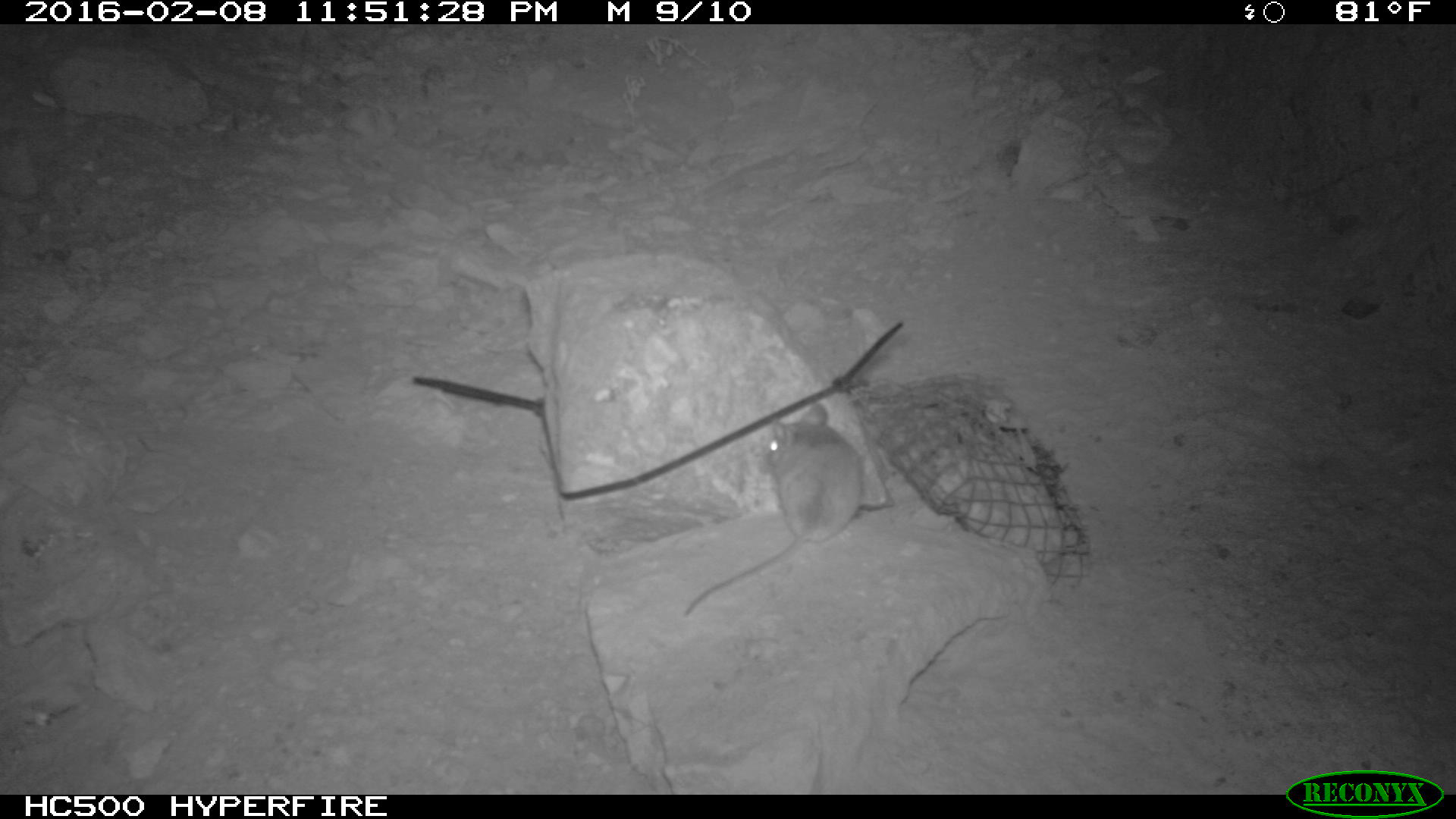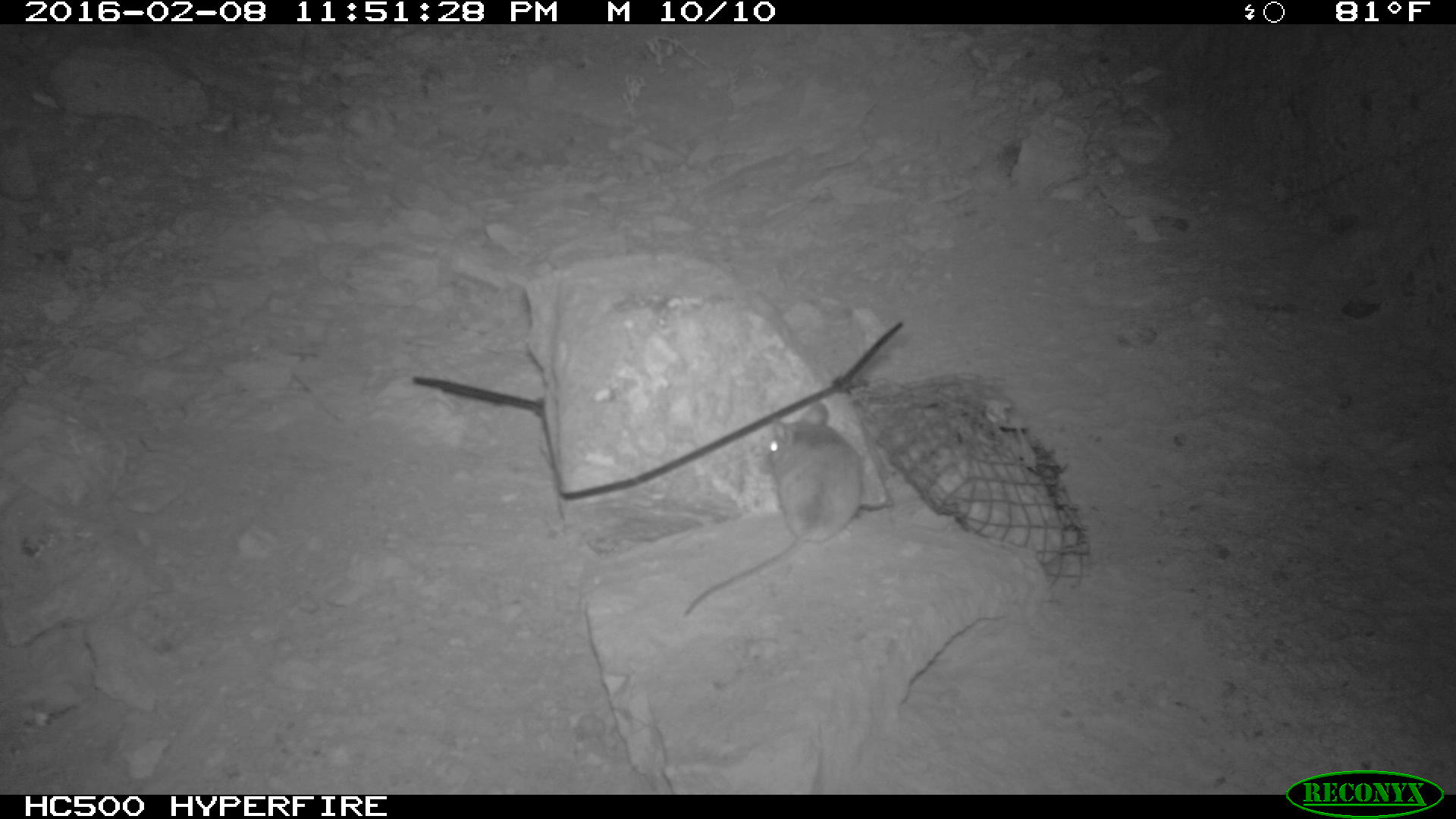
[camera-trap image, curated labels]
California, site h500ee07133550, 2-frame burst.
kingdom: Animalia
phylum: Chordata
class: Mammalia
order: Rodentia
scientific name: Rodentia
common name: rodent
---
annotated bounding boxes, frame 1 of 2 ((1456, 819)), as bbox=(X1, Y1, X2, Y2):
rodent: bbox=(678, 402, 867, 613)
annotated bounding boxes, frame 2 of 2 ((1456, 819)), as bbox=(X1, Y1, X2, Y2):
rodent: bbox=(679, 401, 861, 613)